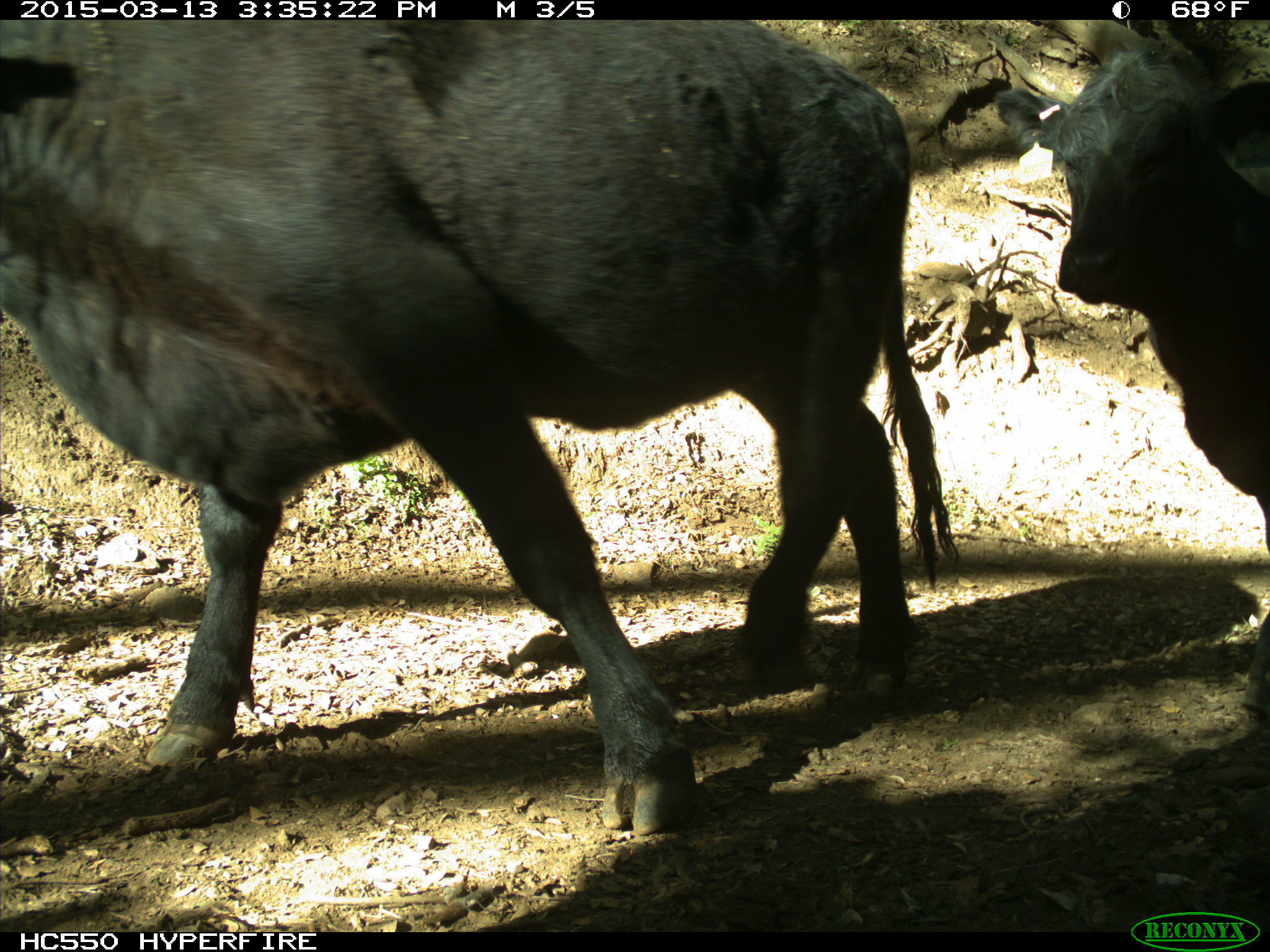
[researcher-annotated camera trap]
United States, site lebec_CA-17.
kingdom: Animalia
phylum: Chordata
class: Mammalia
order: Artiodactyla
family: Bovidae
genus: Bos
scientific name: Bos taurus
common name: domestic cow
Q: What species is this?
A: Bos taurus (domestic cow).